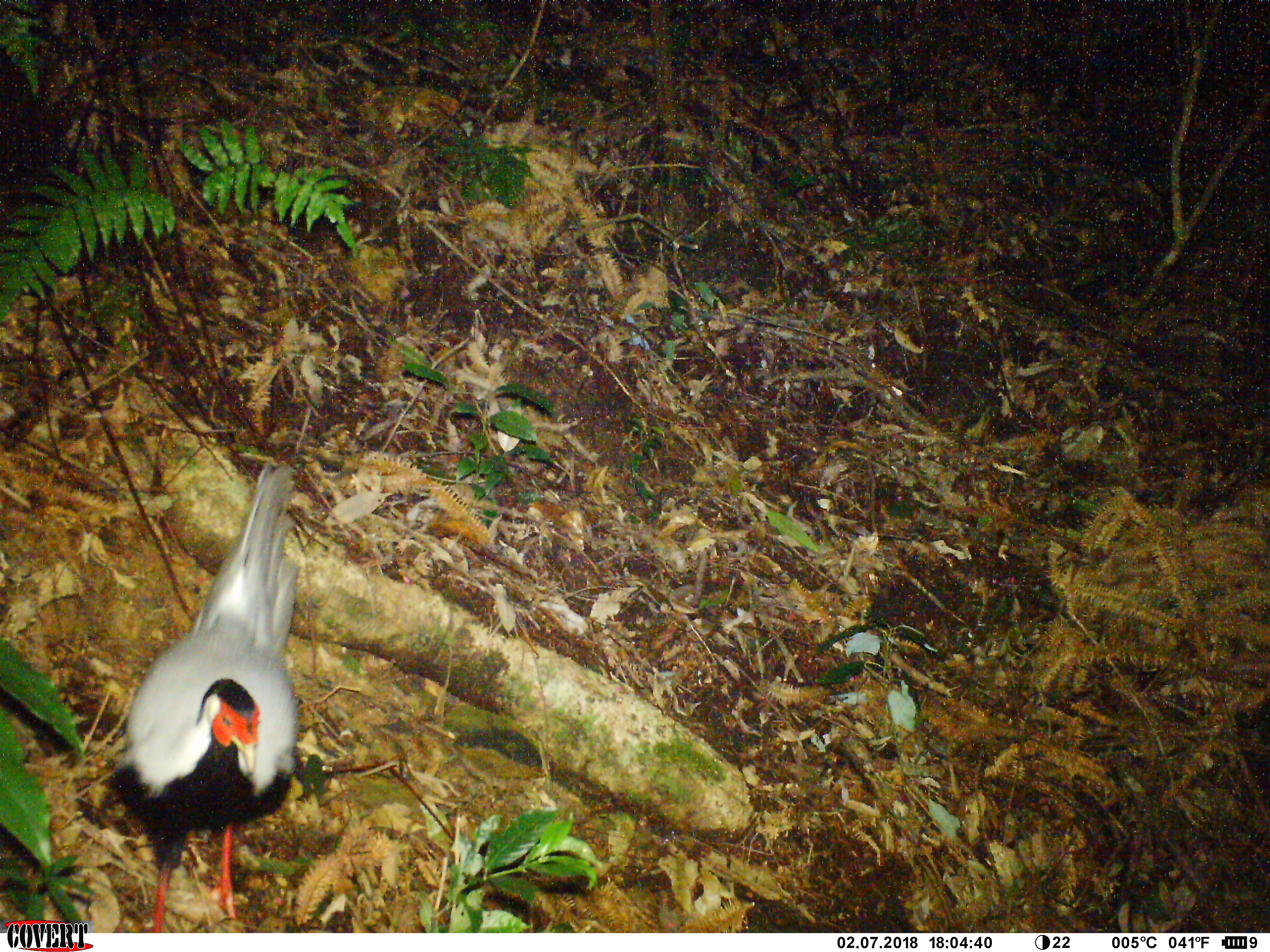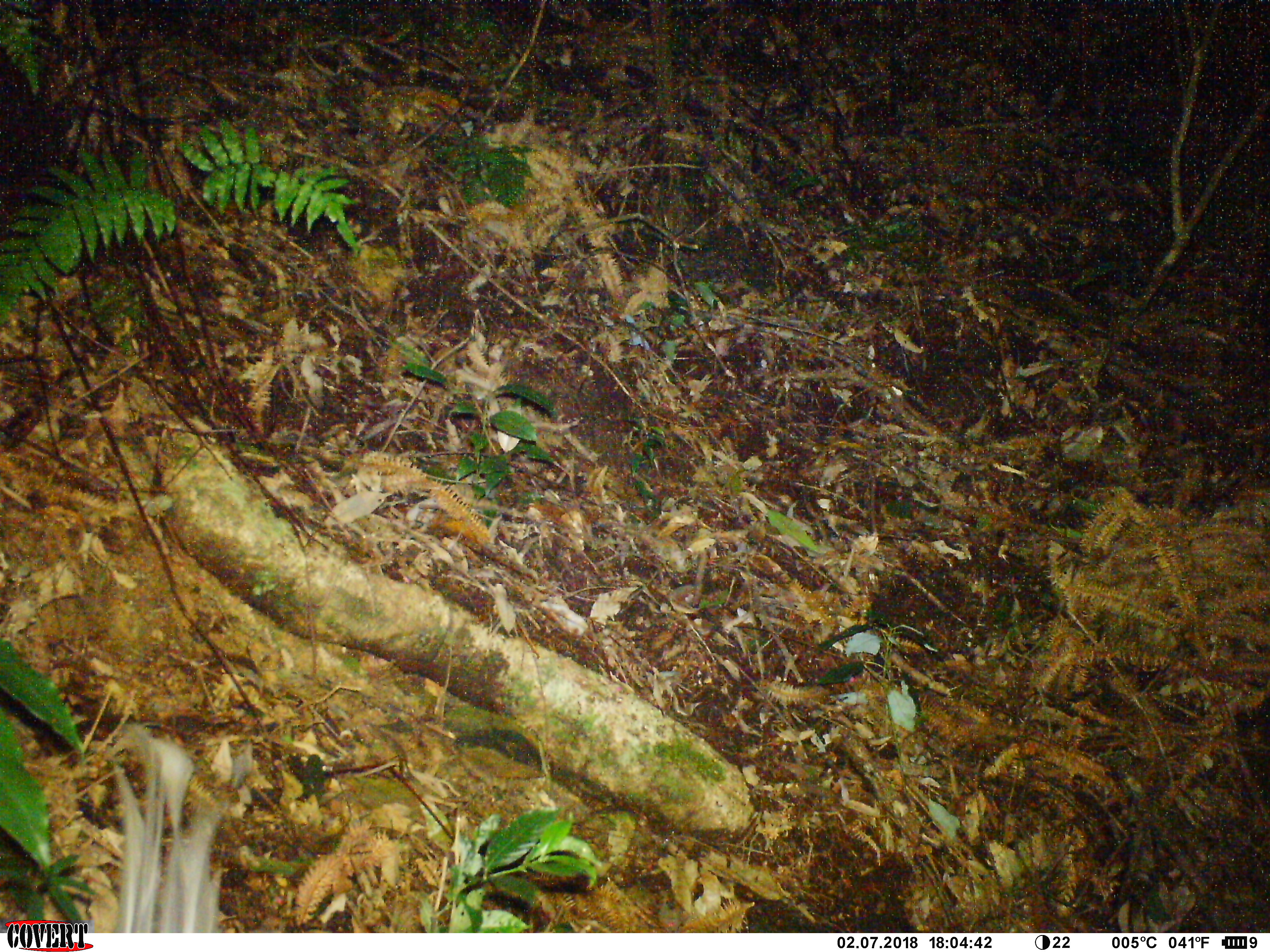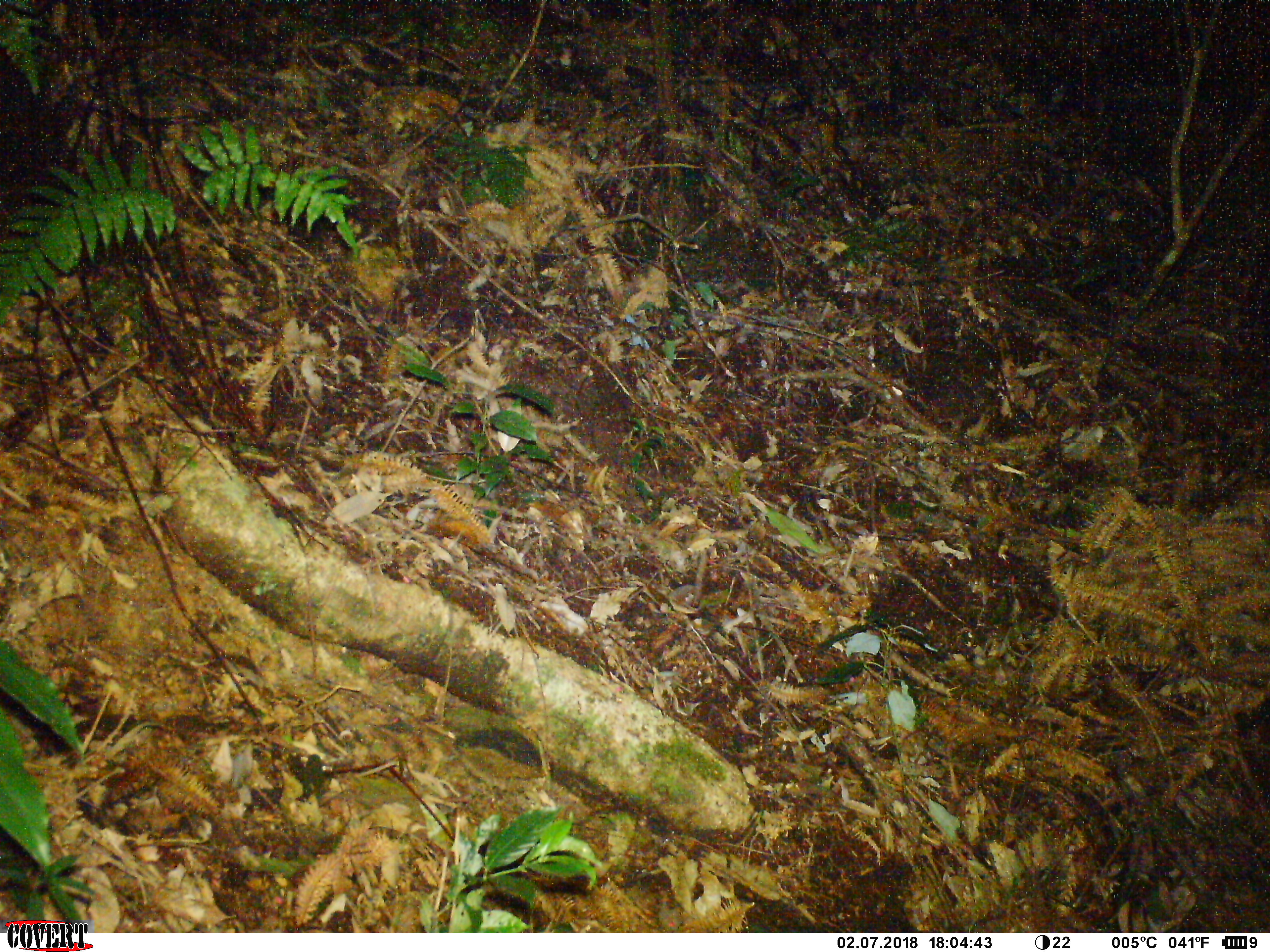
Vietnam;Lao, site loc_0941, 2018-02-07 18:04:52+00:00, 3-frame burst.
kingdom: Animalia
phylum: Chordata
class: Aves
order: Galliformes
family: Phasianidae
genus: Lophura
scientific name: Lophura nycthemera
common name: silver pheasant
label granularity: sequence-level